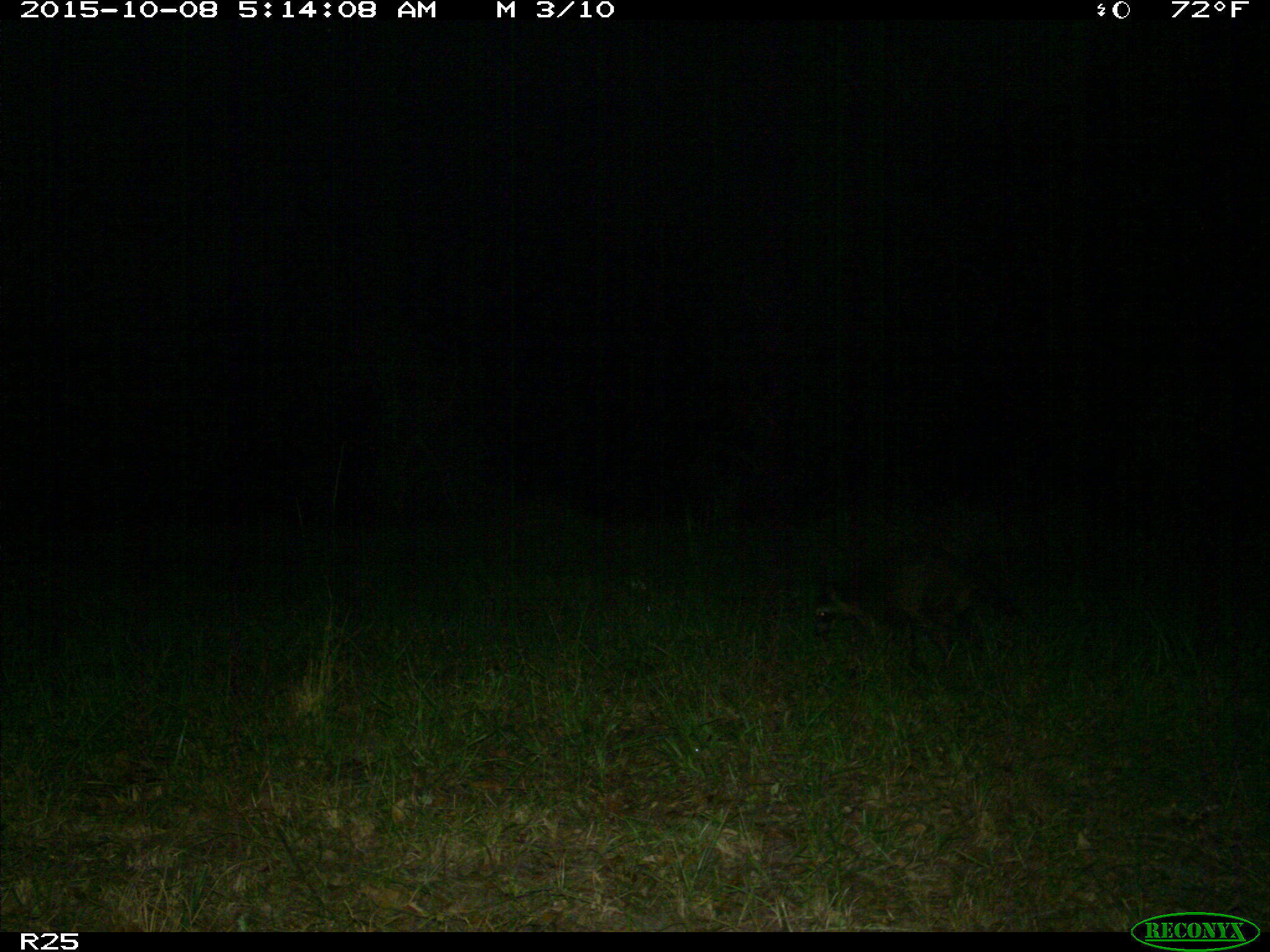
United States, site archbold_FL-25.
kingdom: Animalia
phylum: Chordata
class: Mammalia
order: Carnivora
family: Procyonidae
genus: Procyon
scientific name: Procyon lotor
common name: common raccoon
Procyon lotor (common raccoon).